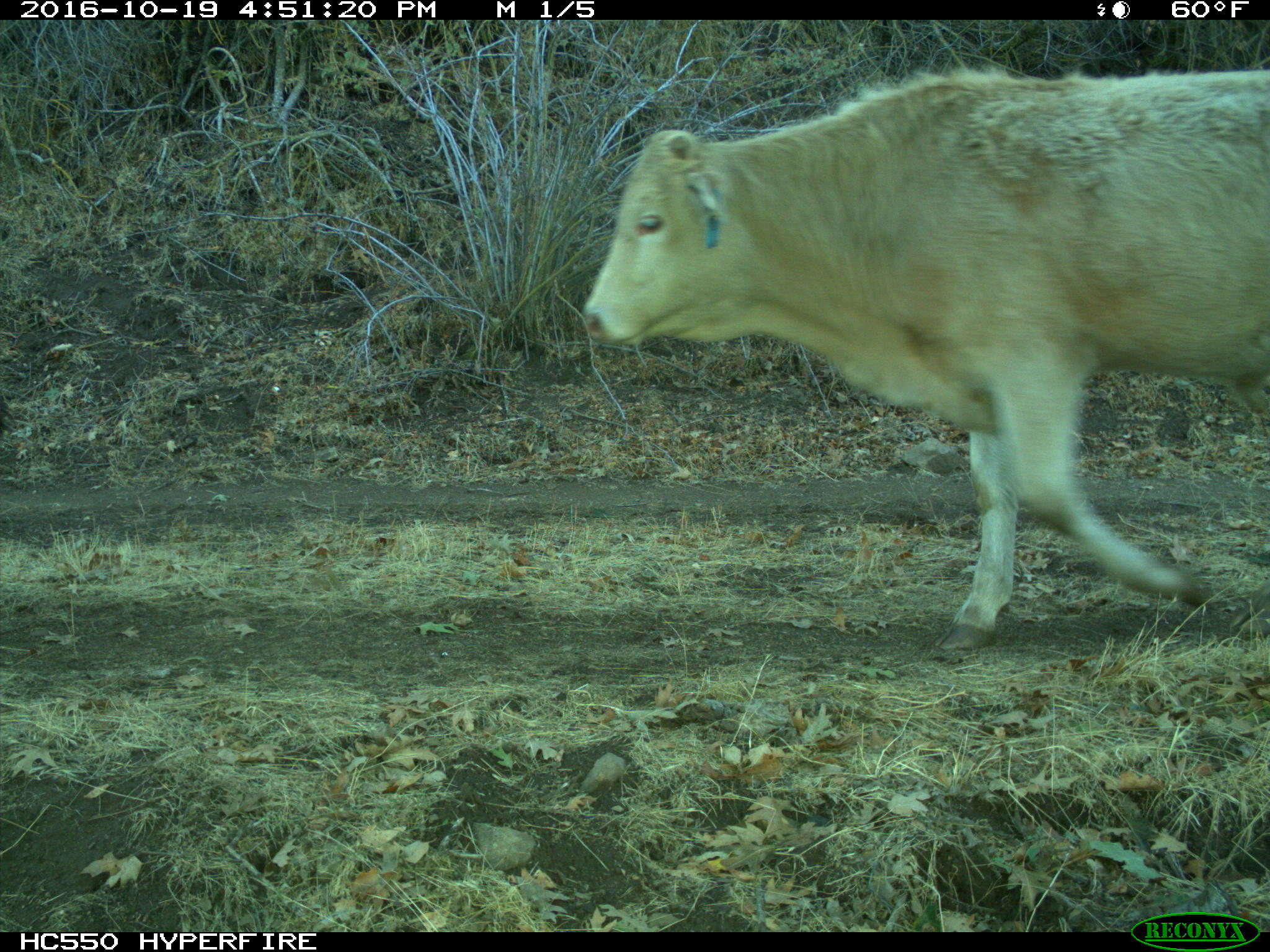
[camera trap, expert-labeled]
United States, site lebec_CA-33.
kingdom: Animalia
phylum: Chordata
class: Mammalia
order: Artiodactyla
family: Bovidae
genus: Bos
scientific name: Bos taurus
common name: domestic cow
Bos taurus (domestic cow).